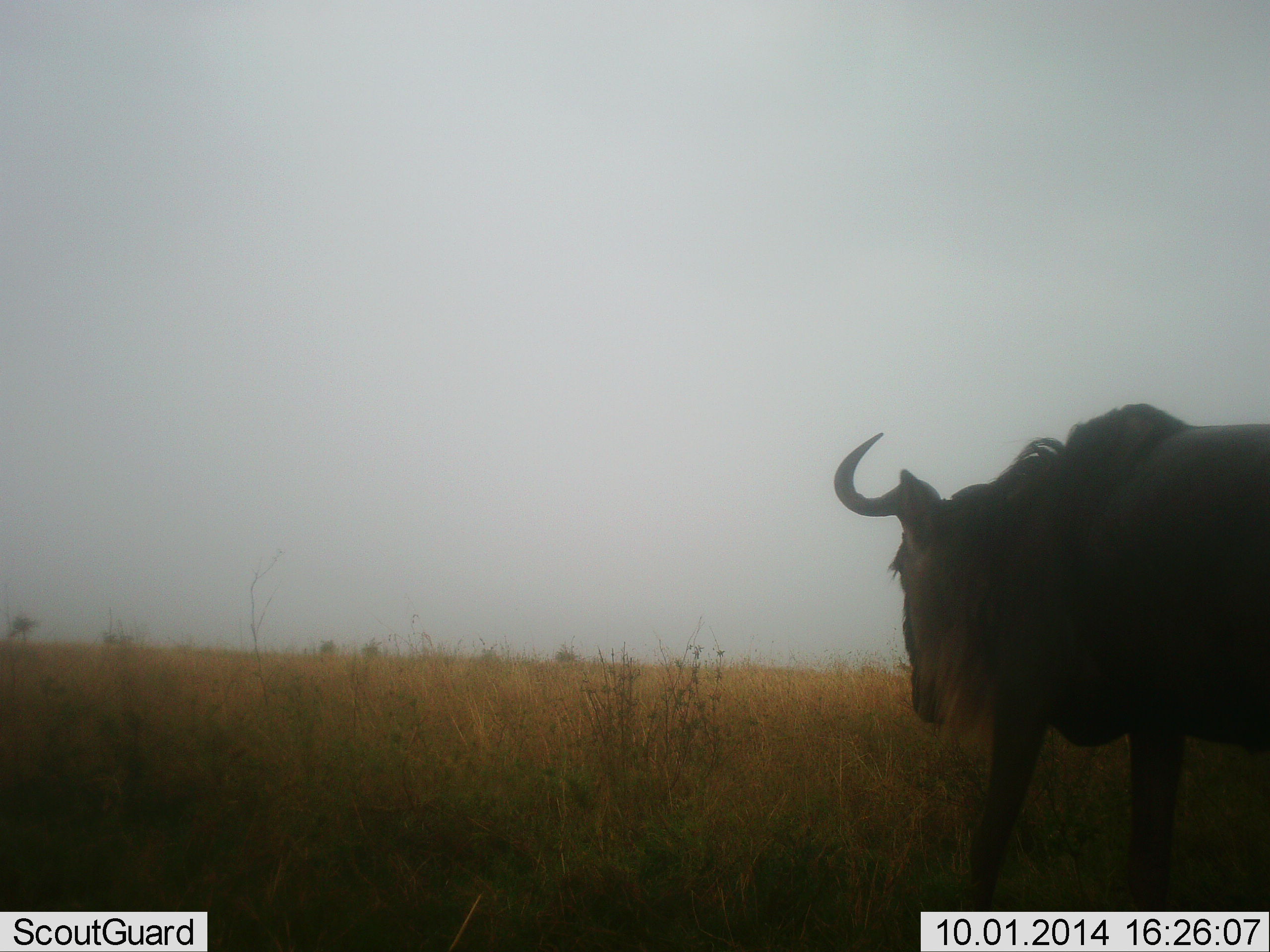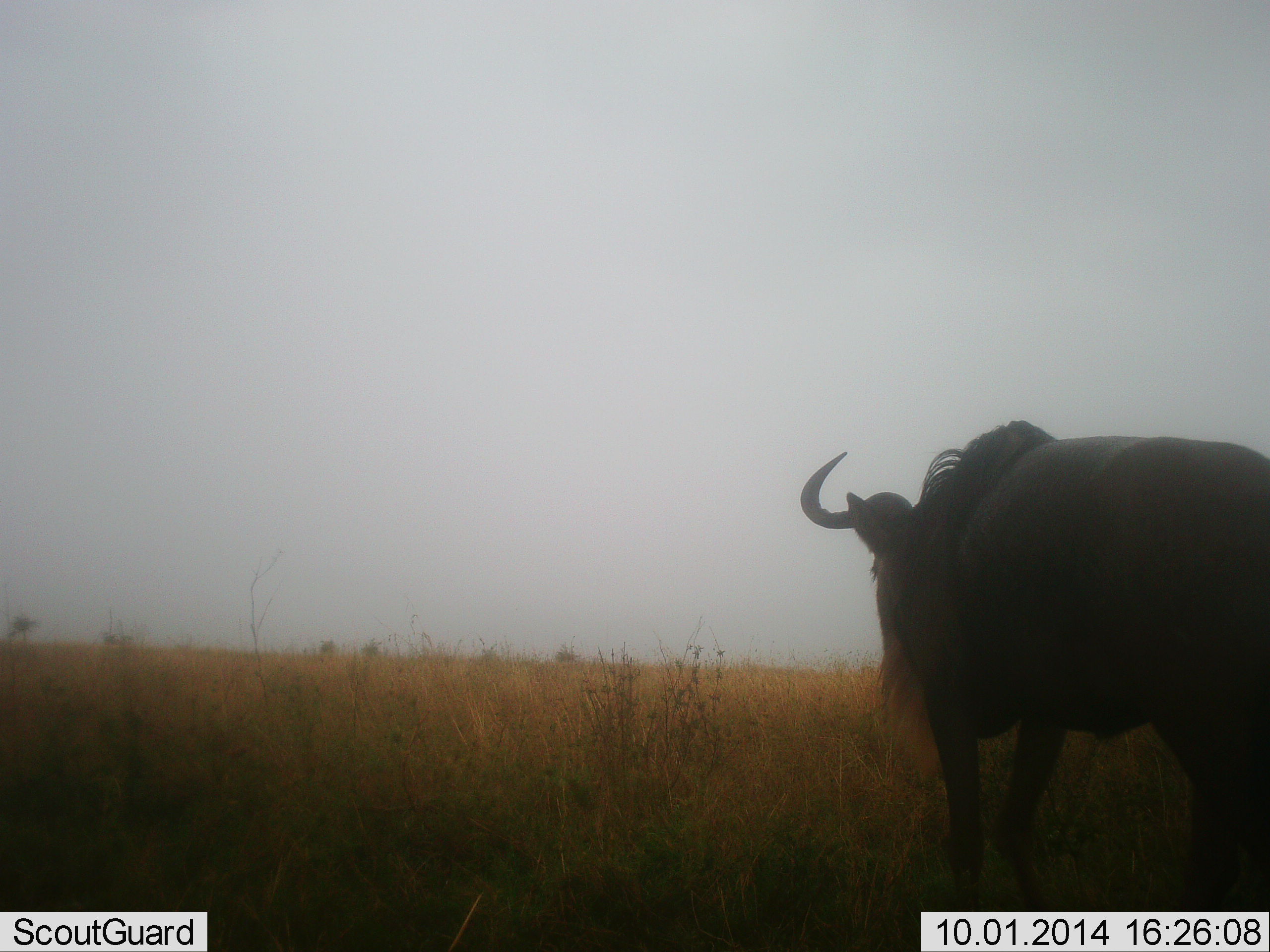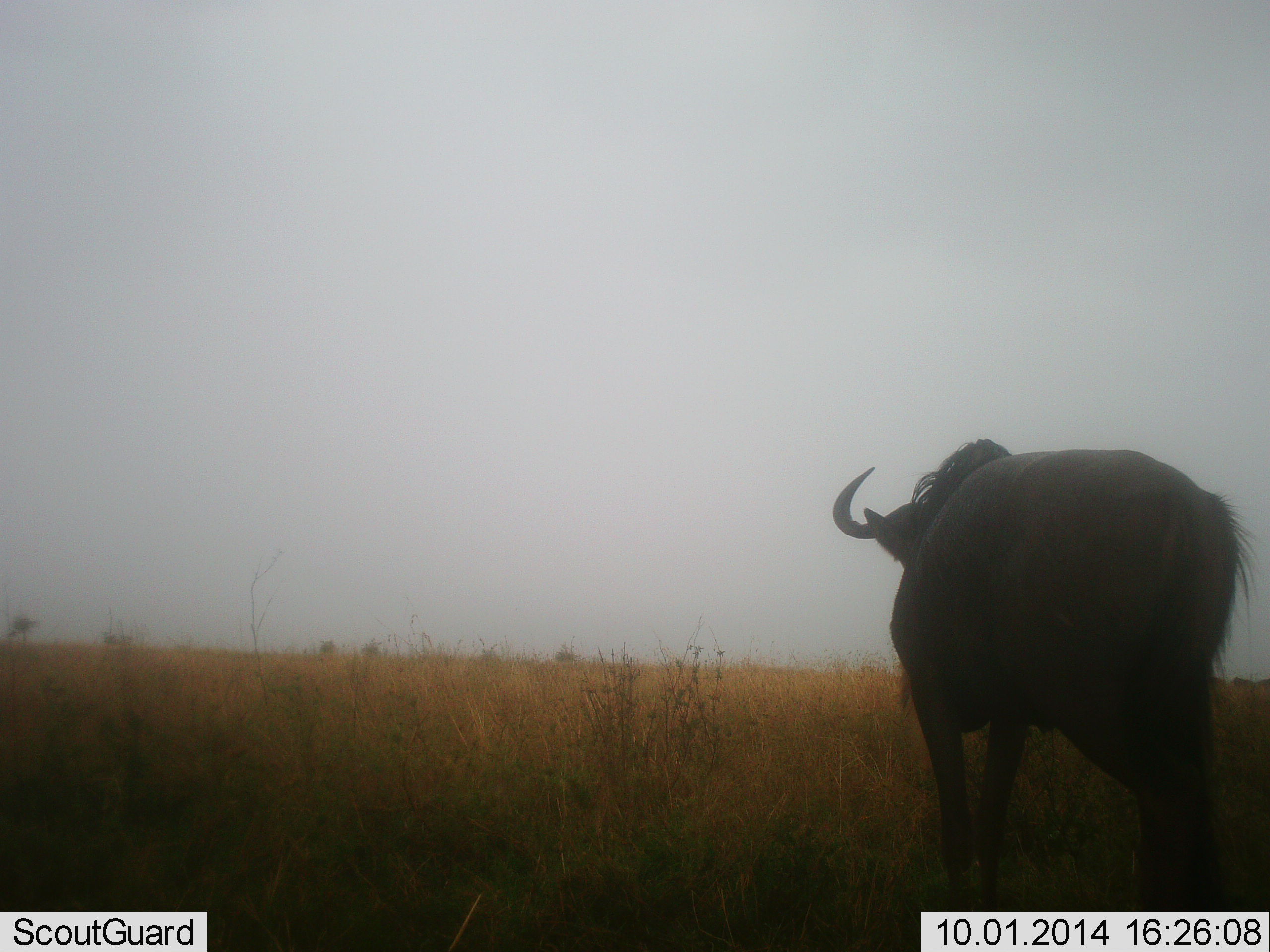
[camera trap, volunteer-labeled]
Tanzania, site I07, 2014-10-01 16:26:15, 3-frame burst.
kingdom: Animalia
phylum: Chordata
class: Mammalia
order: Artiodactyla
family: Bovidae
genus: Connochaetes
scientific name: Connochaetes taurinus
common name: blue wildebeest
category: wildebeest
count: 1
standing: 30%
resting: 0%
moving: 70%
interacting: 0%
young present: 0%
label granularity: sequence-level